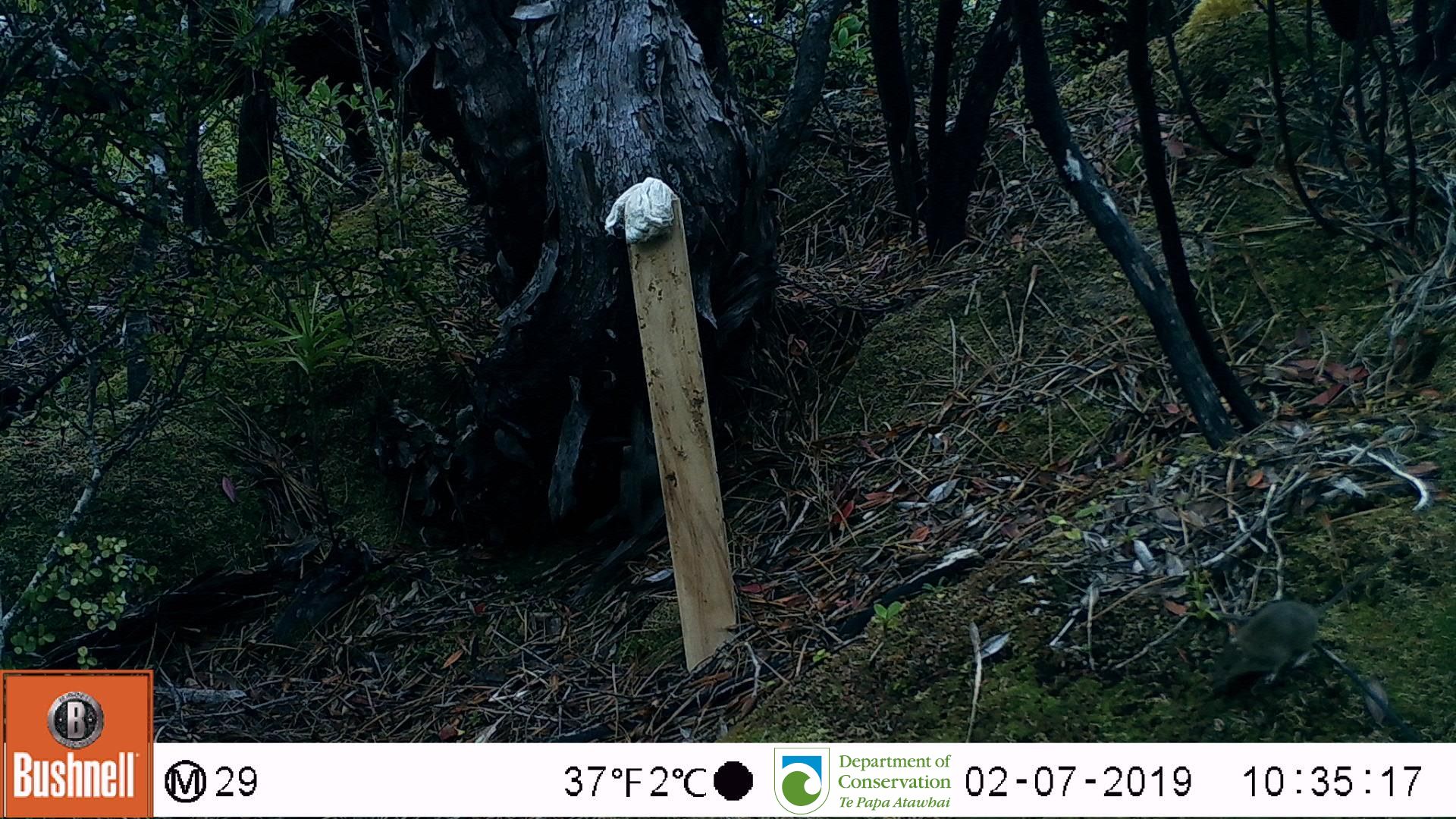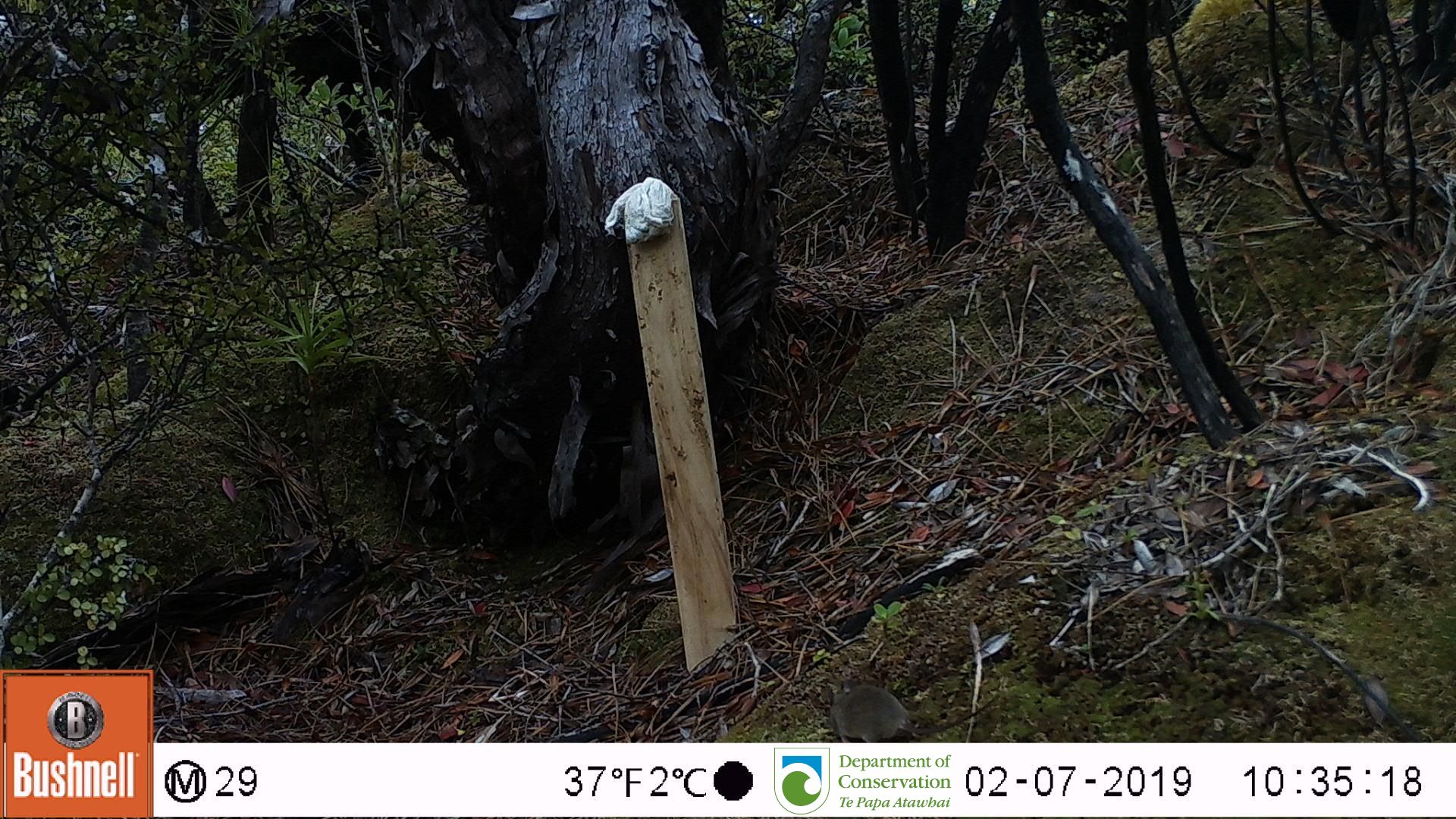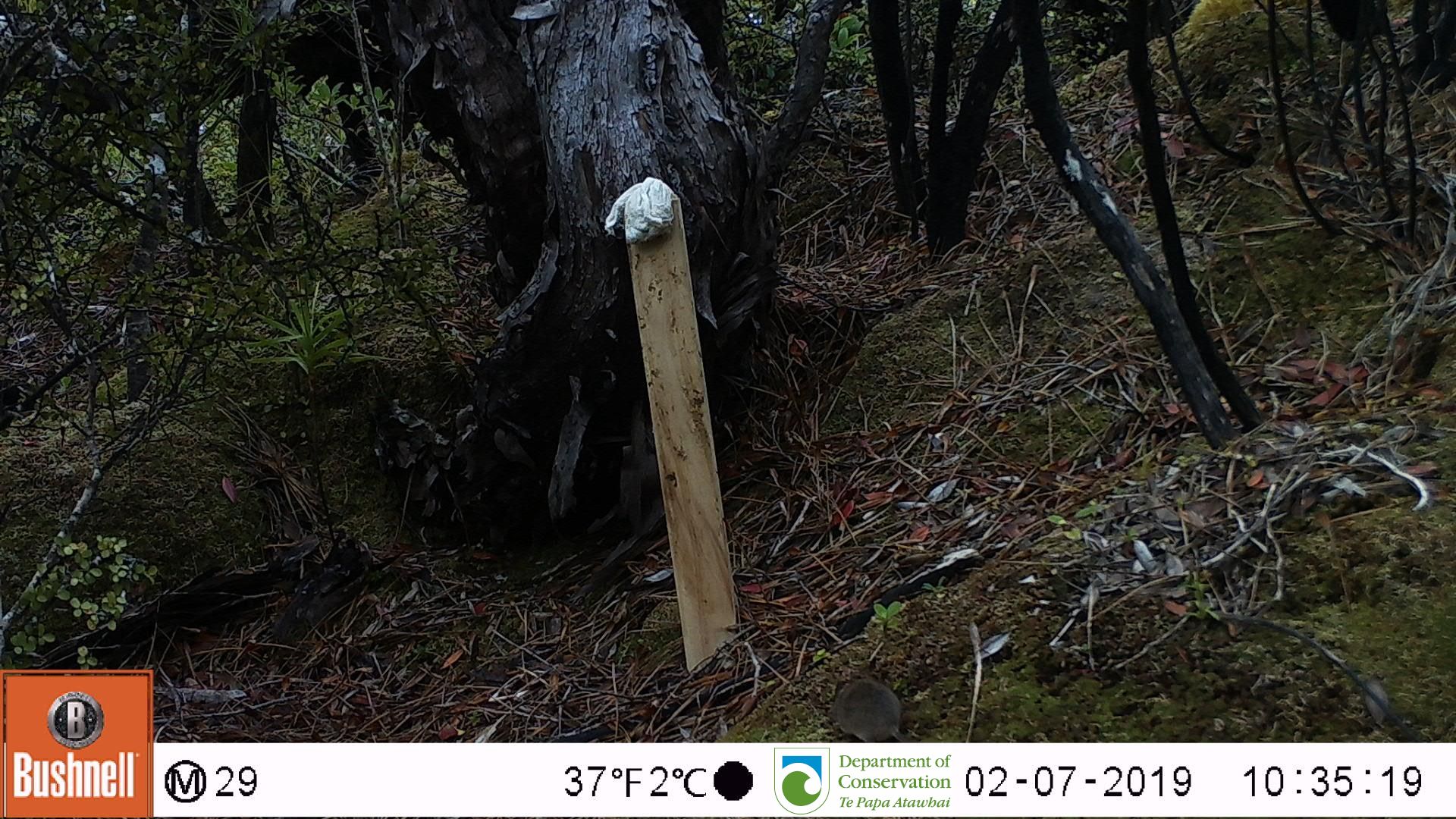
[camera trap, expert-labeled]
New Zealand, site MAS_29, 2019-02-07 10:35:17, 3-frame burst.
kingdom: Animalia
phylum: Chordata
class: Mammalia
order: Rodentia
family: Muridae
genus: Mus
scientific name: Mus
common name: mouse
Mouse (Mus).